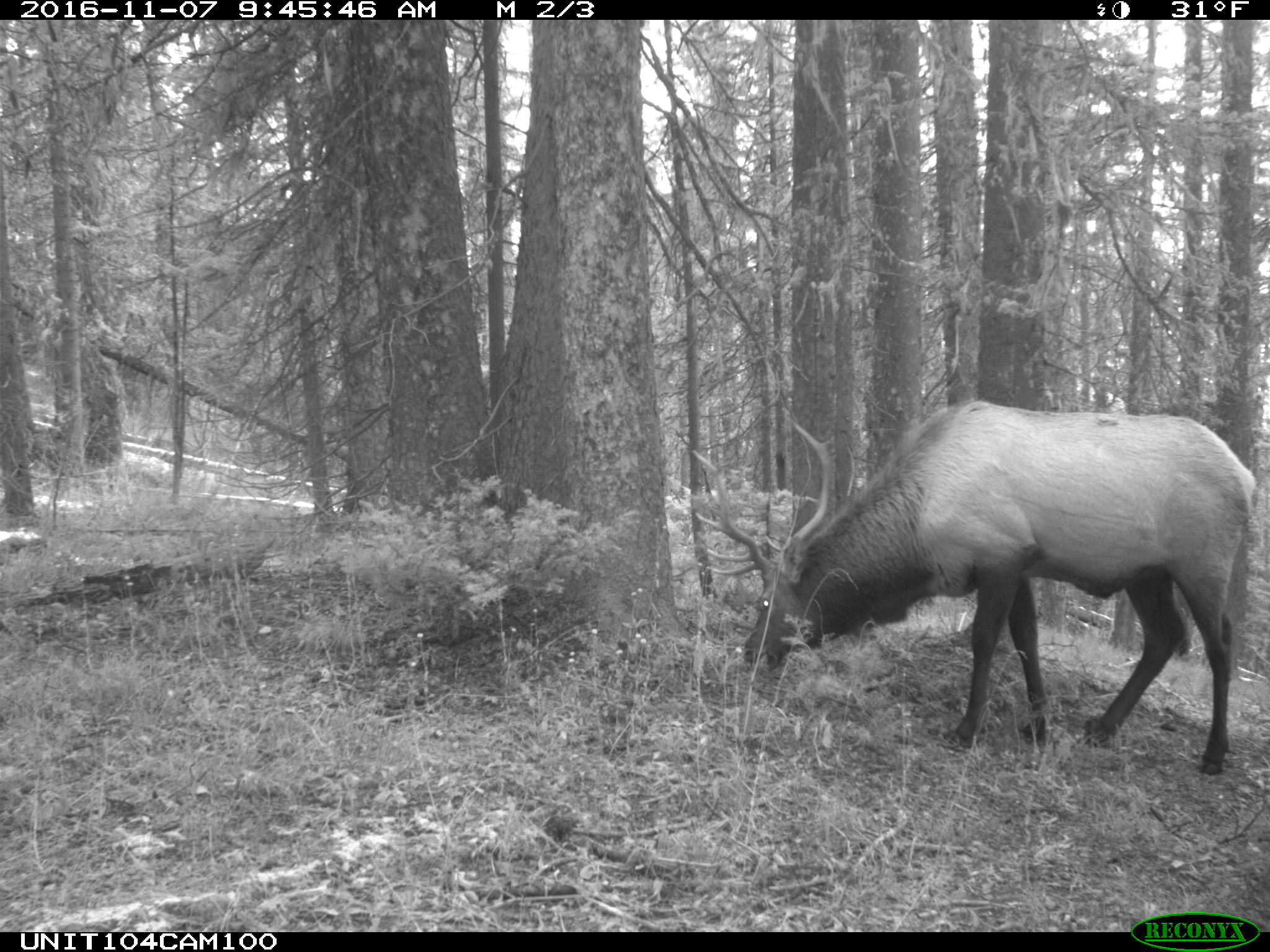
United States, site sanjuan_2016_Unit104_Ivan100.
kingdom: Animalia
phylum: Chordata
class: Mammalia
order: Artiodactyla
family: Cervidae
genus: Cervus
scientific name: Cervus elaphus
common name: red deer